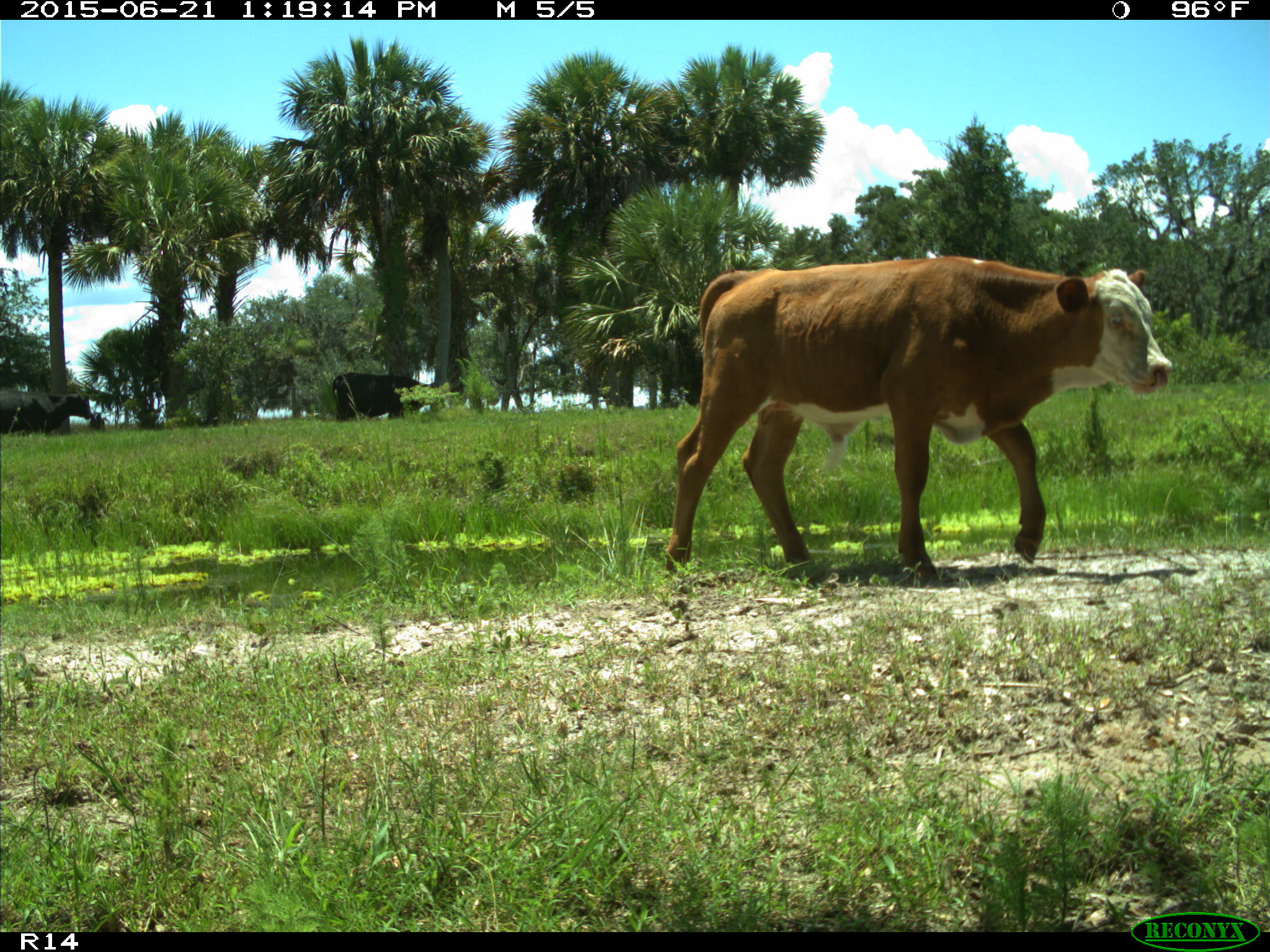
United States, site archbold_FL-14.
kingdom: Animalia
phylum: Chordata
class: Mammalia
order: Artiodactyla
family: Bovidae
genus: Bos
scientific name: Bos taurus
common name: domestic cow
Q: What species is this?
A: Bos taurus (domestic cow).